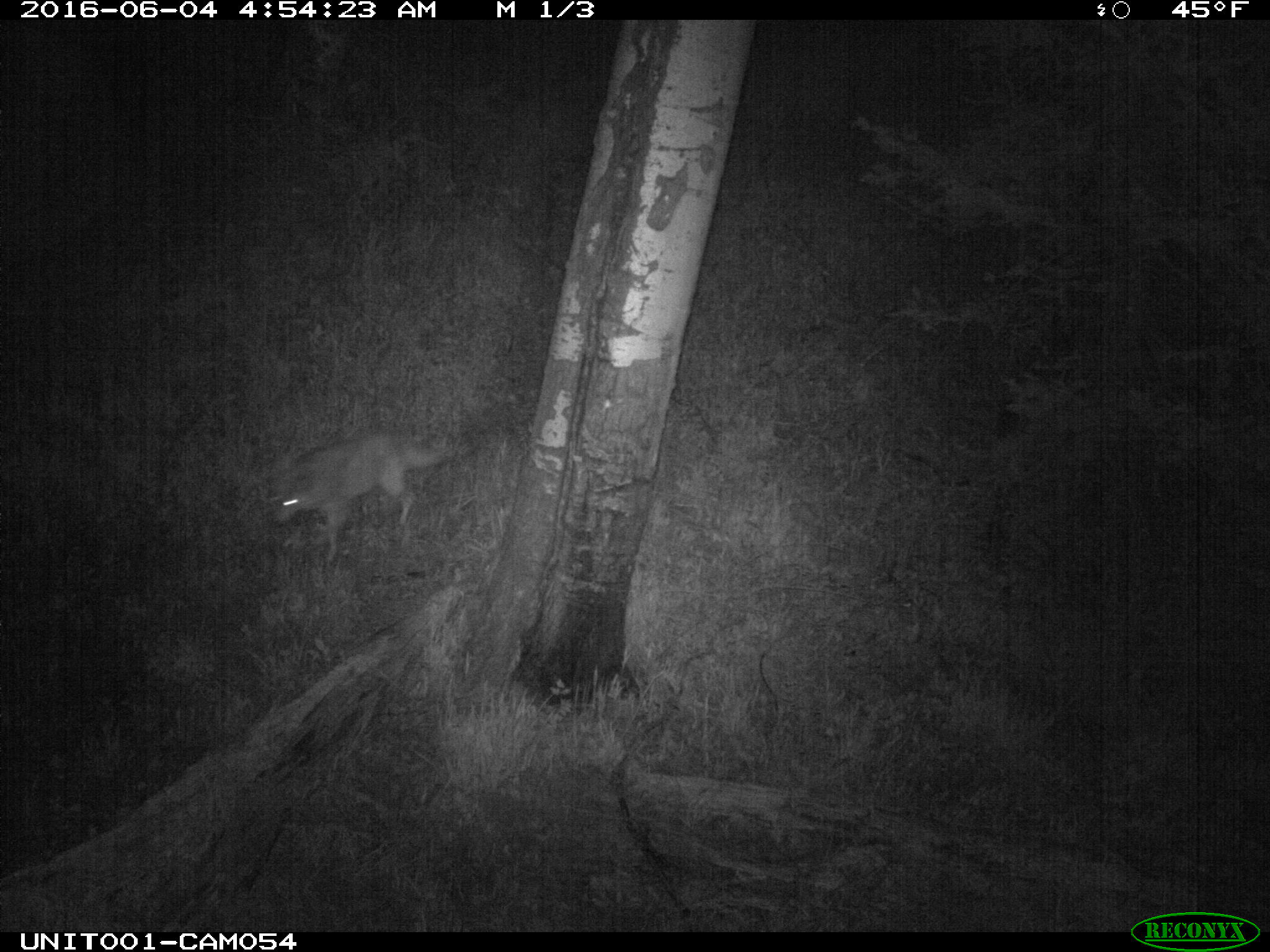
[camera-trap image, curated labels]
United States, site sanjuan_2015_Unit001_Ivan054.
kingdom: Animalia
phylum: Chordata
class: Mammalia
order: Carnivora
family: Canidae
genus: Canis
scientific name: Canis latrans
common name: coyote